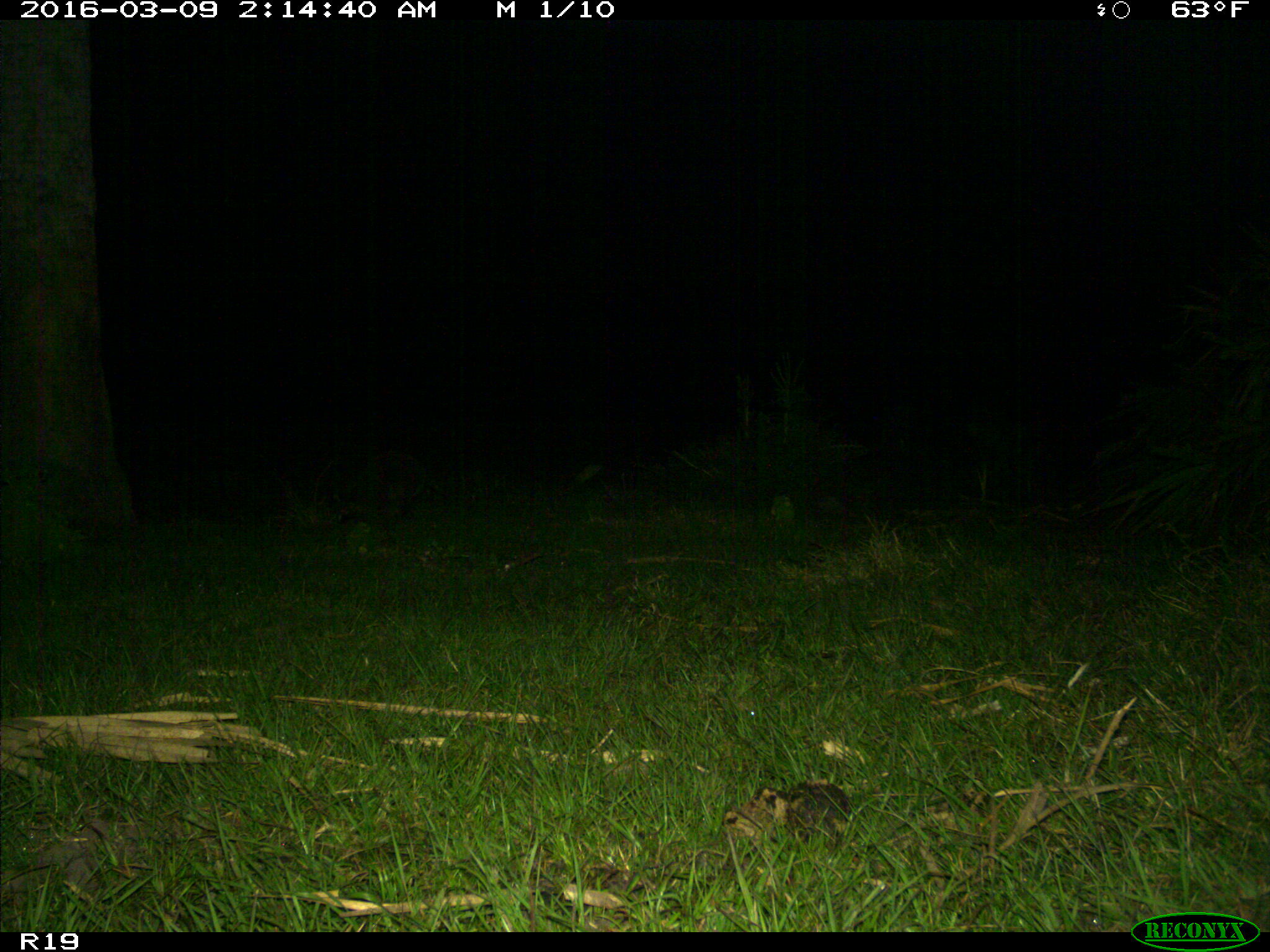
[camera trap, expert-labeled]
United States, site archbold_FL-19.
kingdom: Animalia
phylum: Chordata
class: Mammalia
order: Carnivora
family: Procyonidae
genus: Procyon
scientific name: Procyon lotor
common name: common raccoon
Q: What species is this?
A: Procyon lotor (common raccoon).